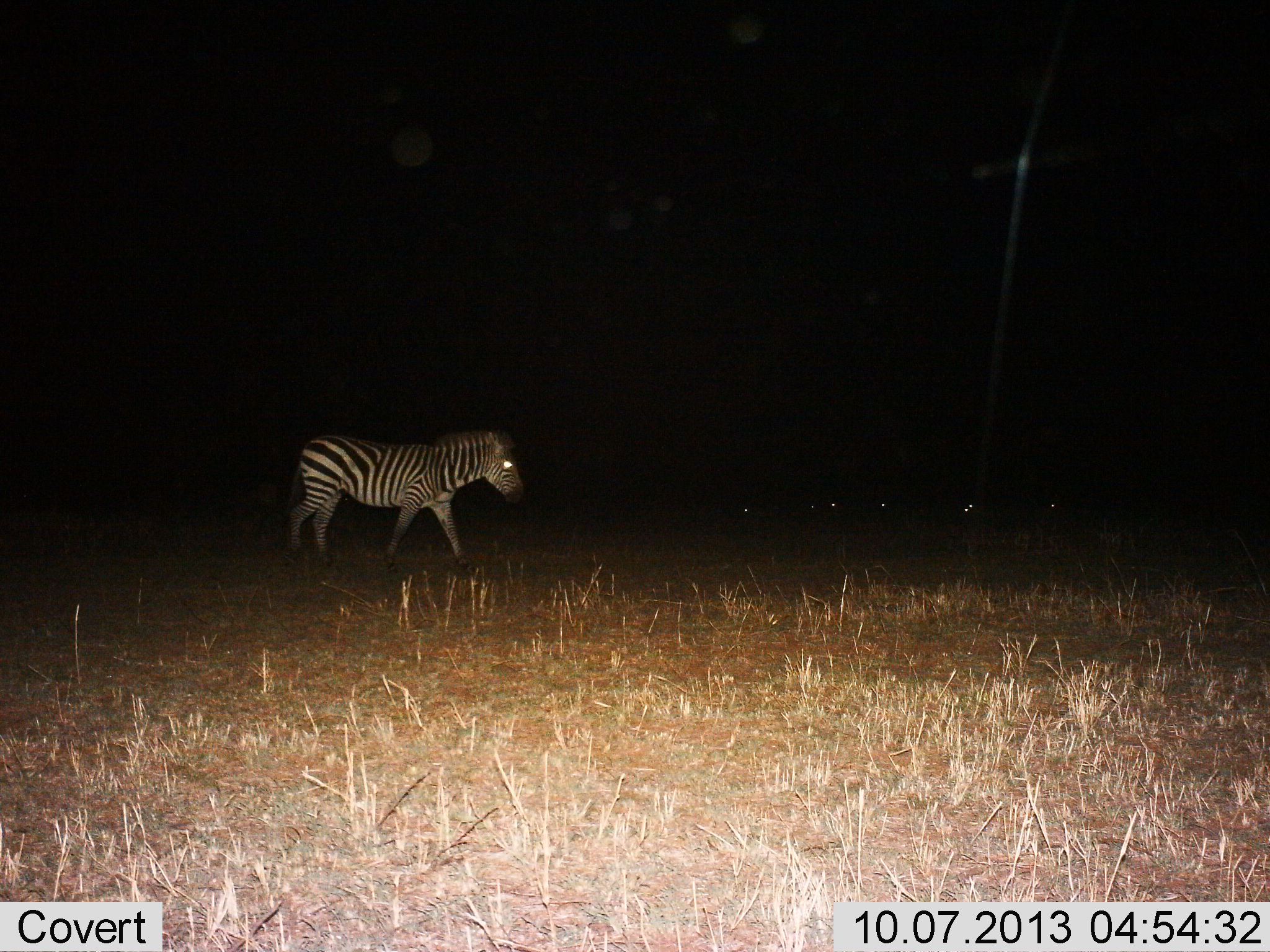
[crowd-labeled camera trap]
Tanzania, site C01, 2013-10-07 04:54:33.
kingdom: Animalia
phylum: Chordata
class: Mammalia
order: Perissodactyla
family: Equidae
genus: Equus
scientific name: Equus quagga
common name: plains zebra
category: zebra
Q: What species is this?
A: Zebra (plains zebra) (Equus quagga).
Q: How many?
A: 1.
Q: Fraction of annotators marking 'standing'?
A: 16%.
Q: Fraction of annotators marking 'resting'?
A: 0%.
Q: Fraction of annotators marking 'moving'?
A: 95%.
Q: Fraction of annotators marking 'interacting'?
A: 0%.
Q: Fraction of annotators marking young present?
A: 0%.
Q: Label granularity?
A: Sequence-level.